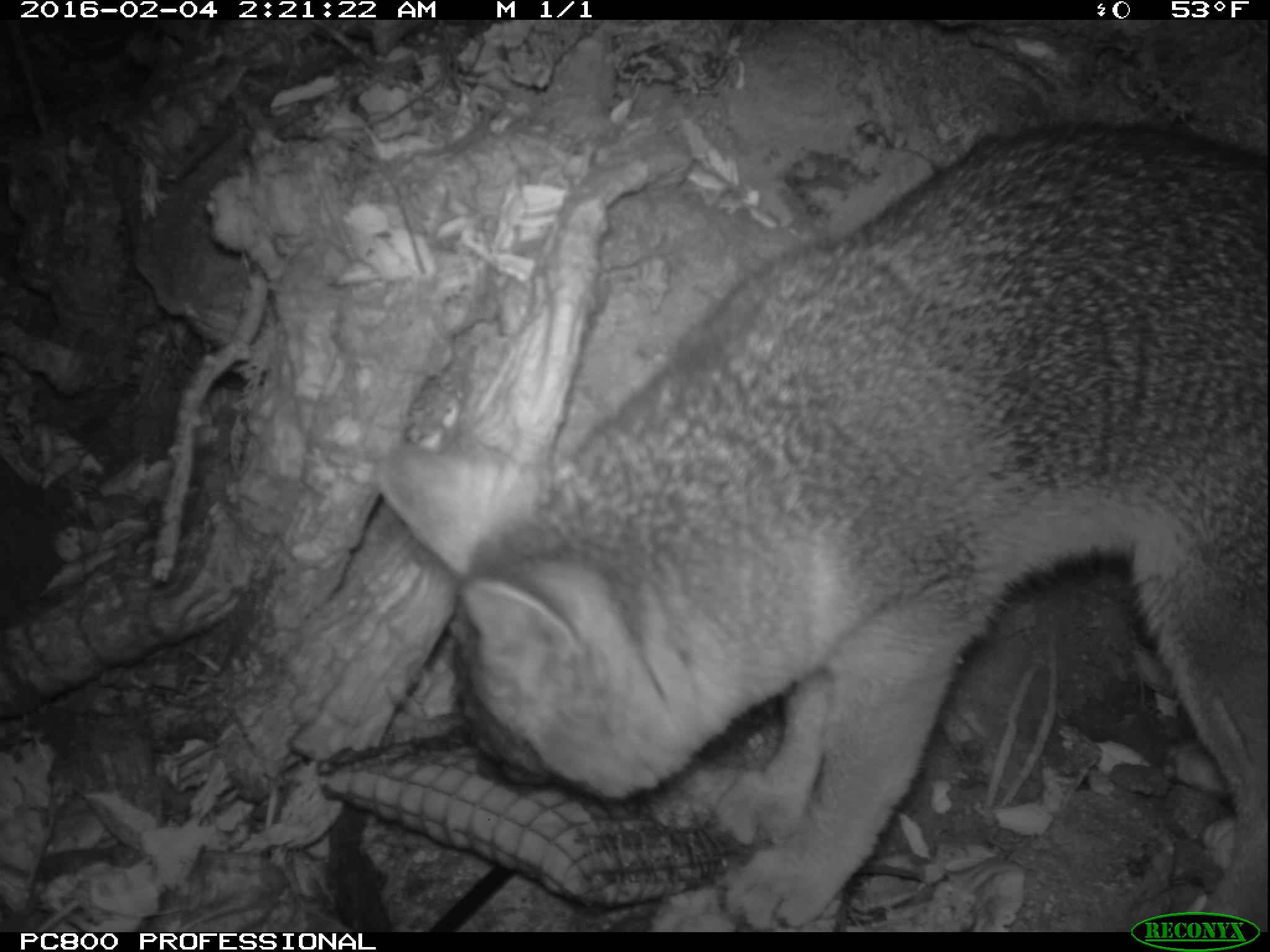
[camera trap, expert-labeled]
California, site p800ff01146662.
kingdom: Animalia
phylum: Chordata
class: Mammalia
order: Carnivora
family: Canidae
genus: Urocyon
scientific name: Urocyon littoralis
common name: island fox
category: fox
Fox (island fox) (Urocyon littoralis).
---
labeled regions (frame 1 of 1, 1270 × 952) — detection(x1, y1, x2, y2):
fox: detection(378, 120, 1269, 925)